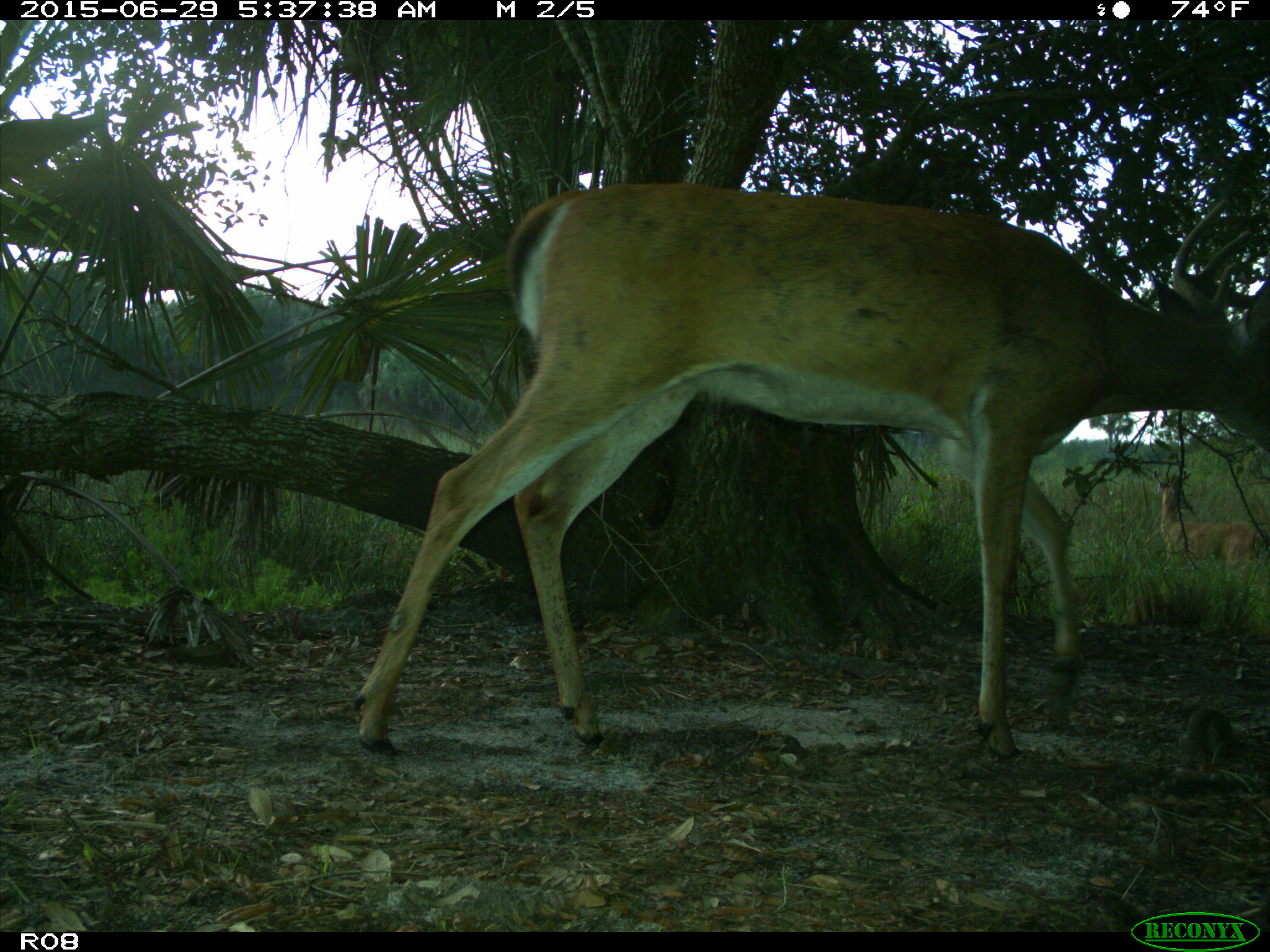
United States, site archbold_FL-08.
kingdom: Animalia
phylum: Chordata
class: Mammalia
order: Artiodactyla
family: Cervidae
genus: Odocoileus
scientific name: Odocoileus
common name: deer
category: unidentified deer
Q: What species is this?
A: Unidentified deer (deer) (Odocoileus).